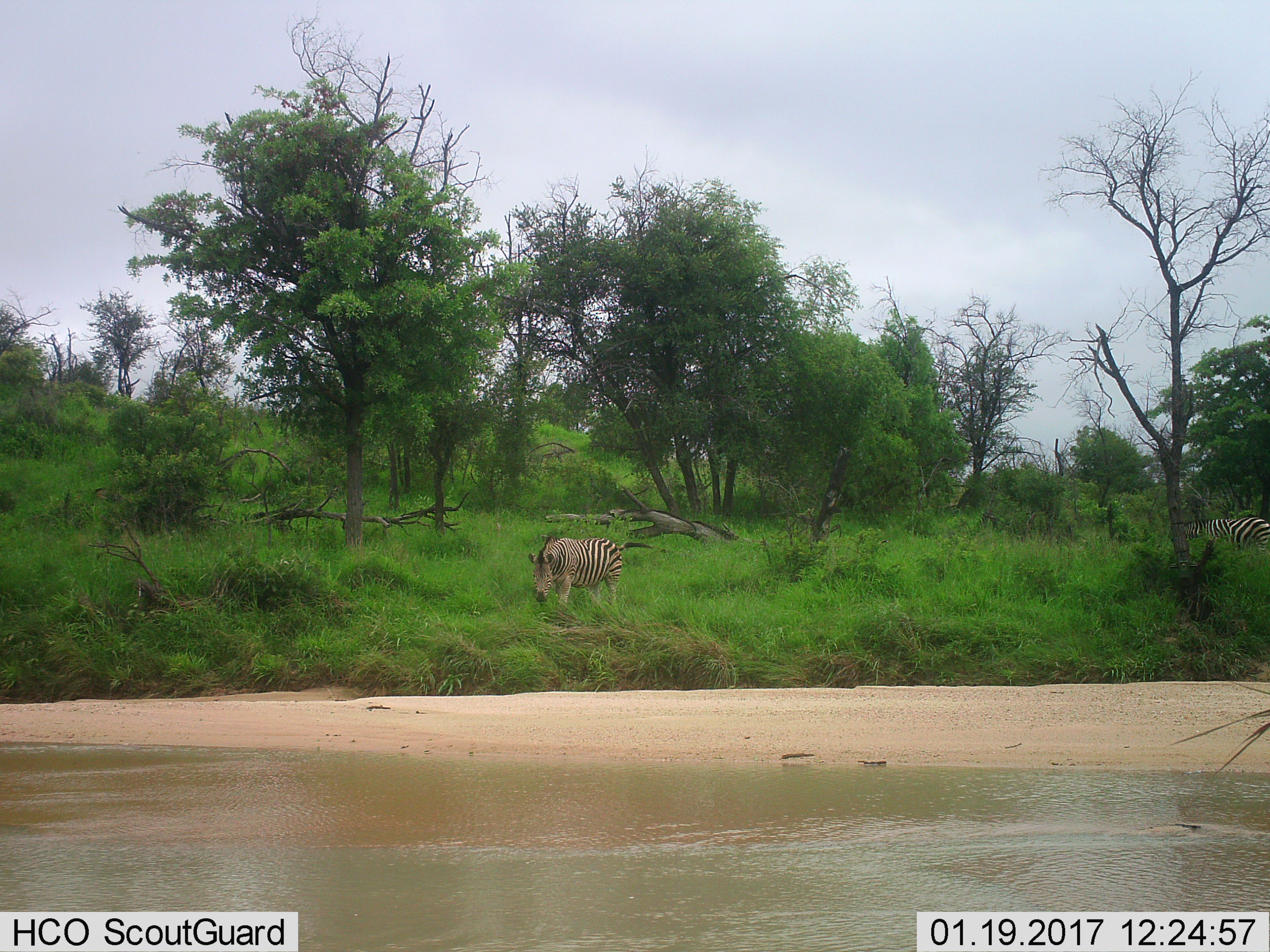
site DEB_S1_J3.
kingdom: Animalia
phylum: Chordata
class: Mammalia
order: Perissodactyla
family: Equidae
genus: Equus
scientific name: Equus quagga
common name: plains zebra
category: zebraplains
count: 2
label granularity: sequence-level